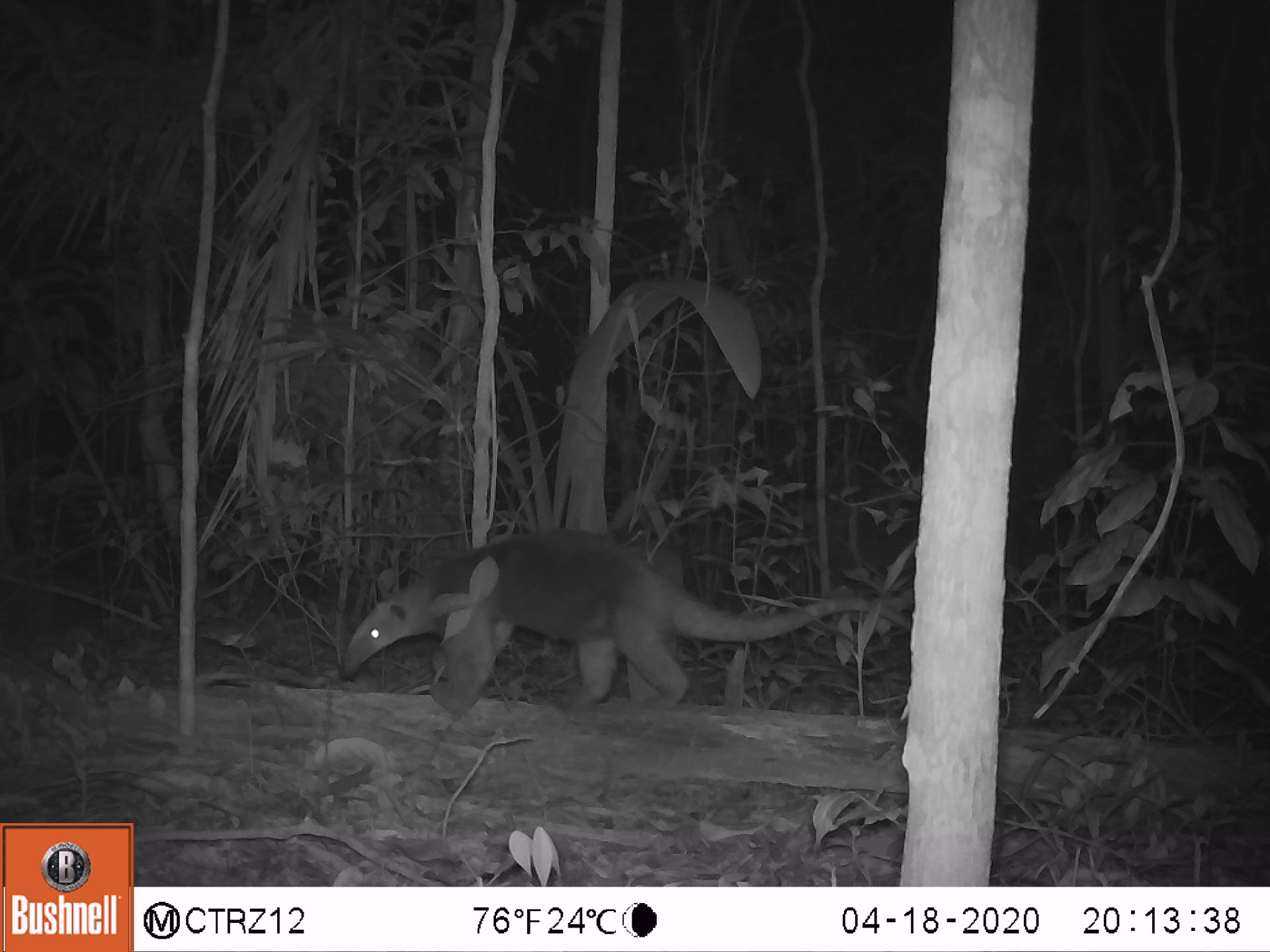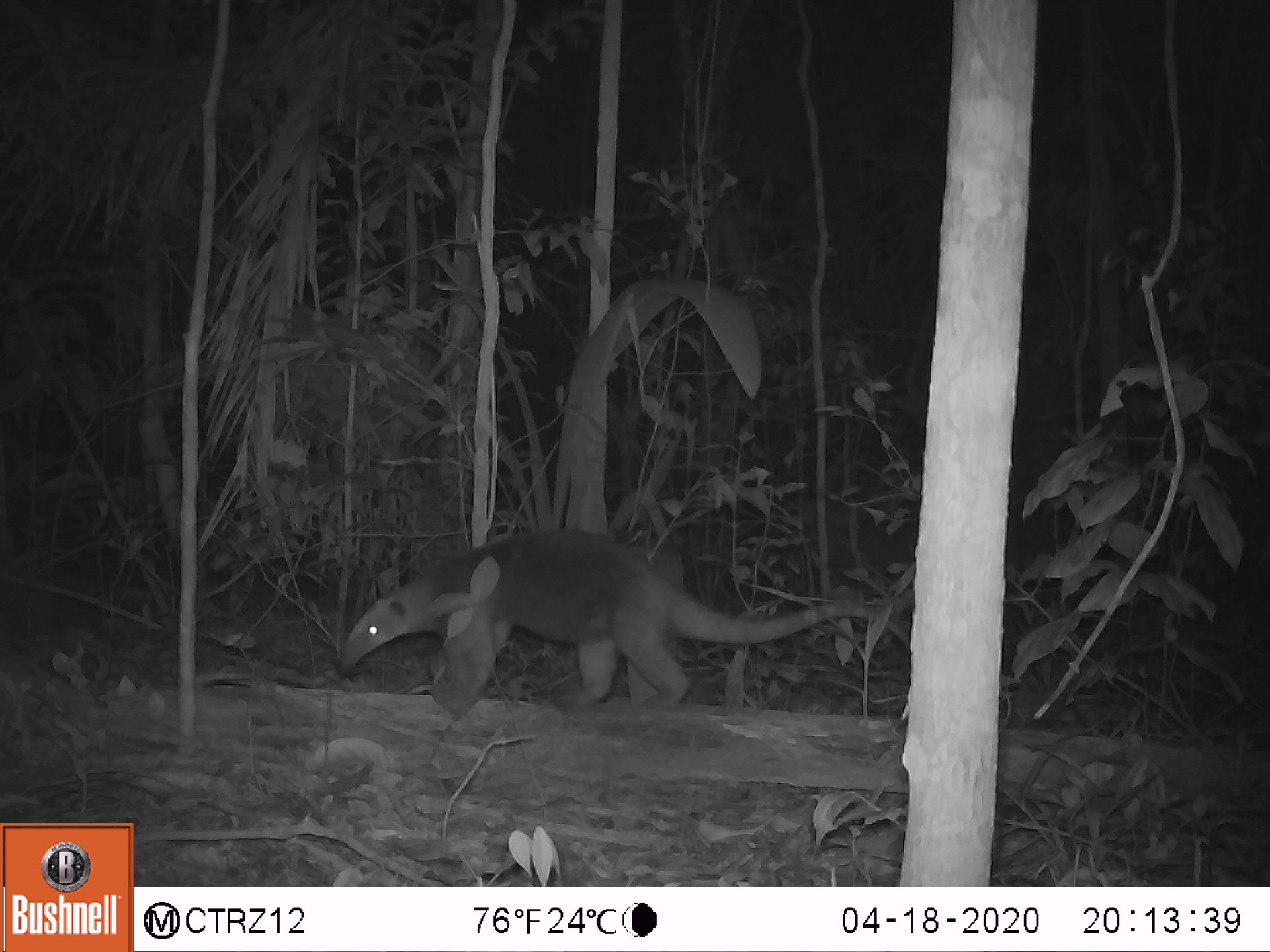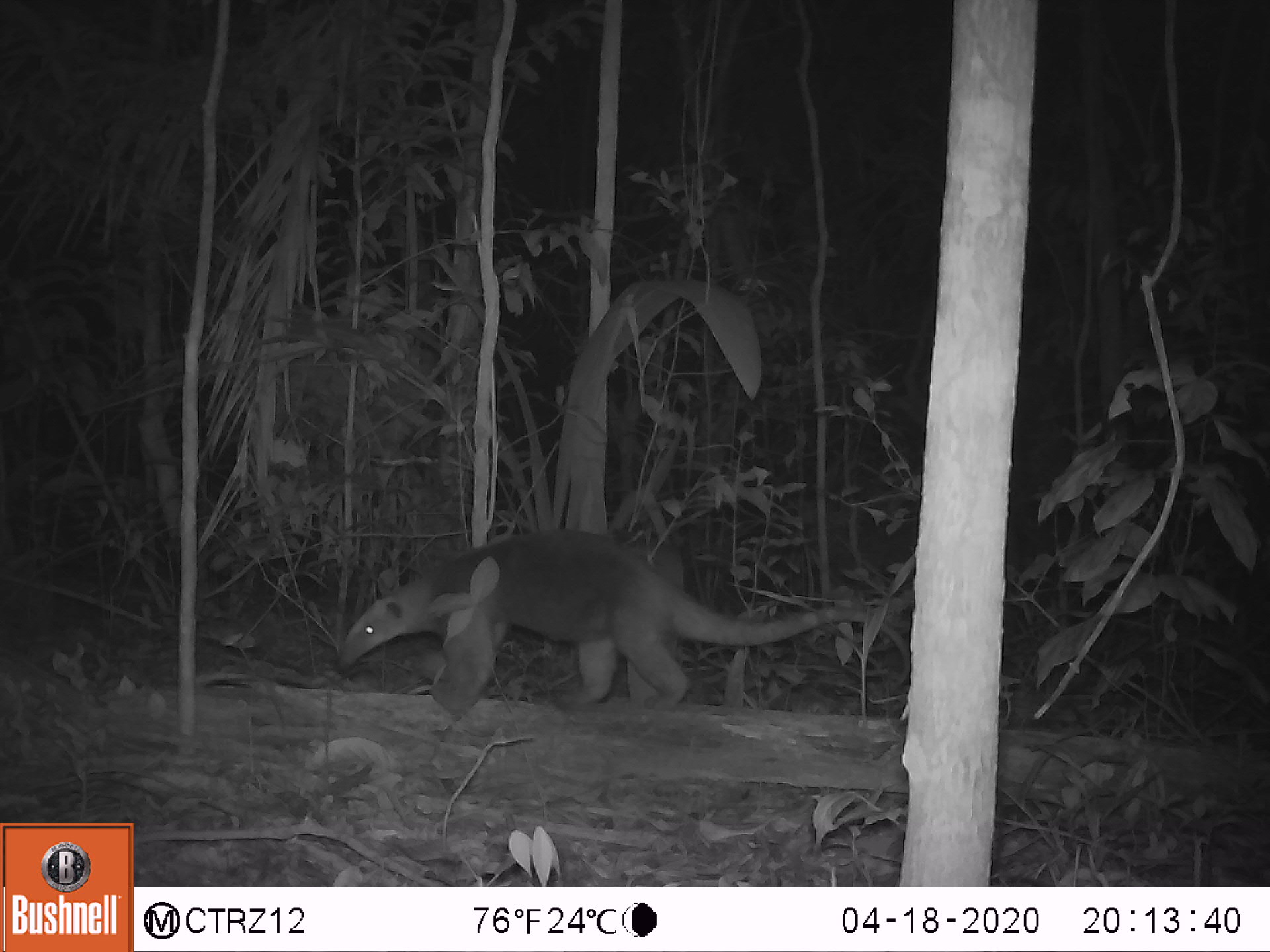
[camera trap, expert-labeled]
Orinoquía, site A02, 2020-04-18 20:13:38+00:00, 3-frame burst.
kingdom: Animalia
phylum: Chordata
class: Mammalia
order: Pilosa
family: Myrmecophagidae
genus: Tamandua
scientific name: Tamandua tetradactyla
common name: southern tamandua